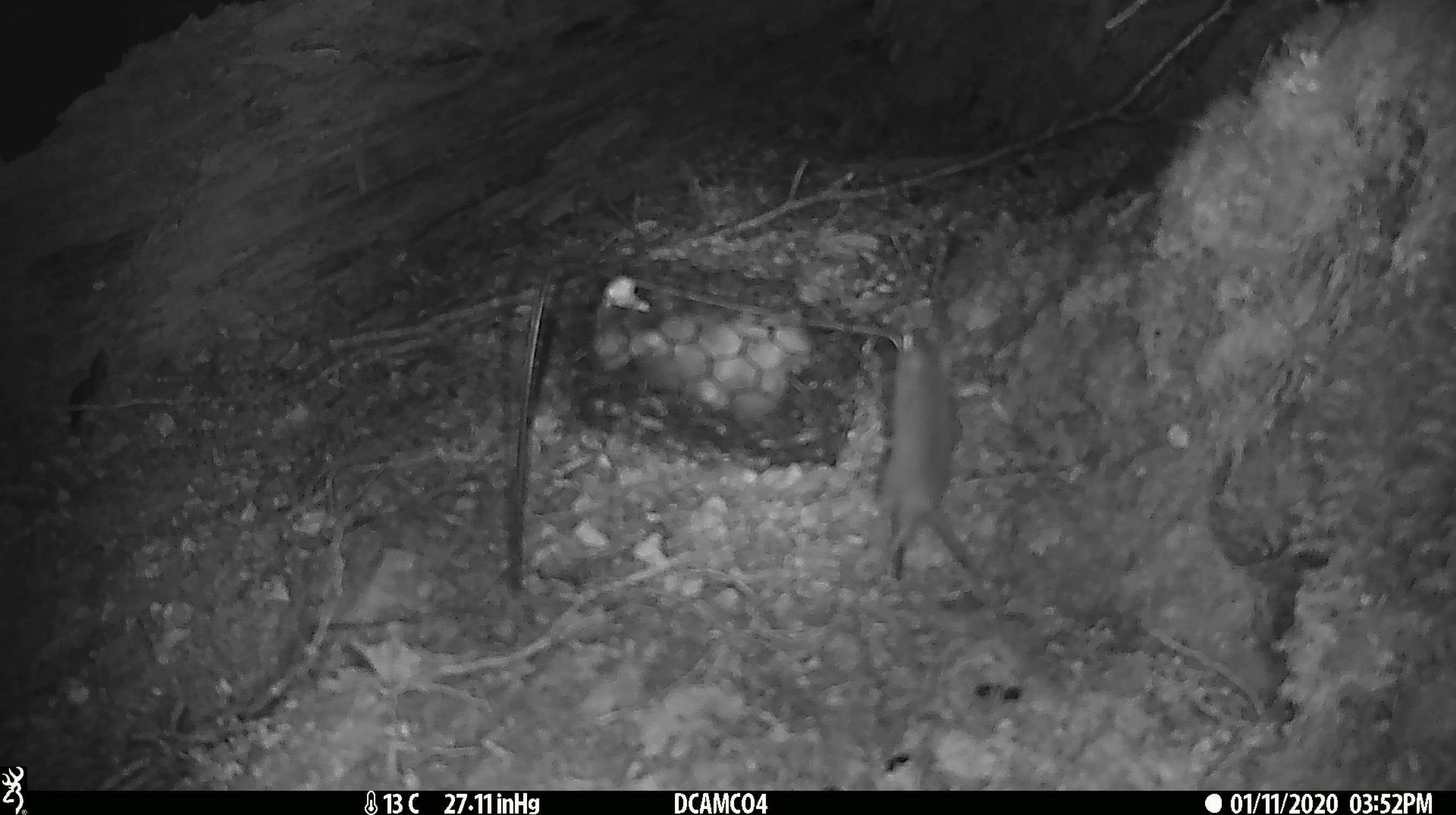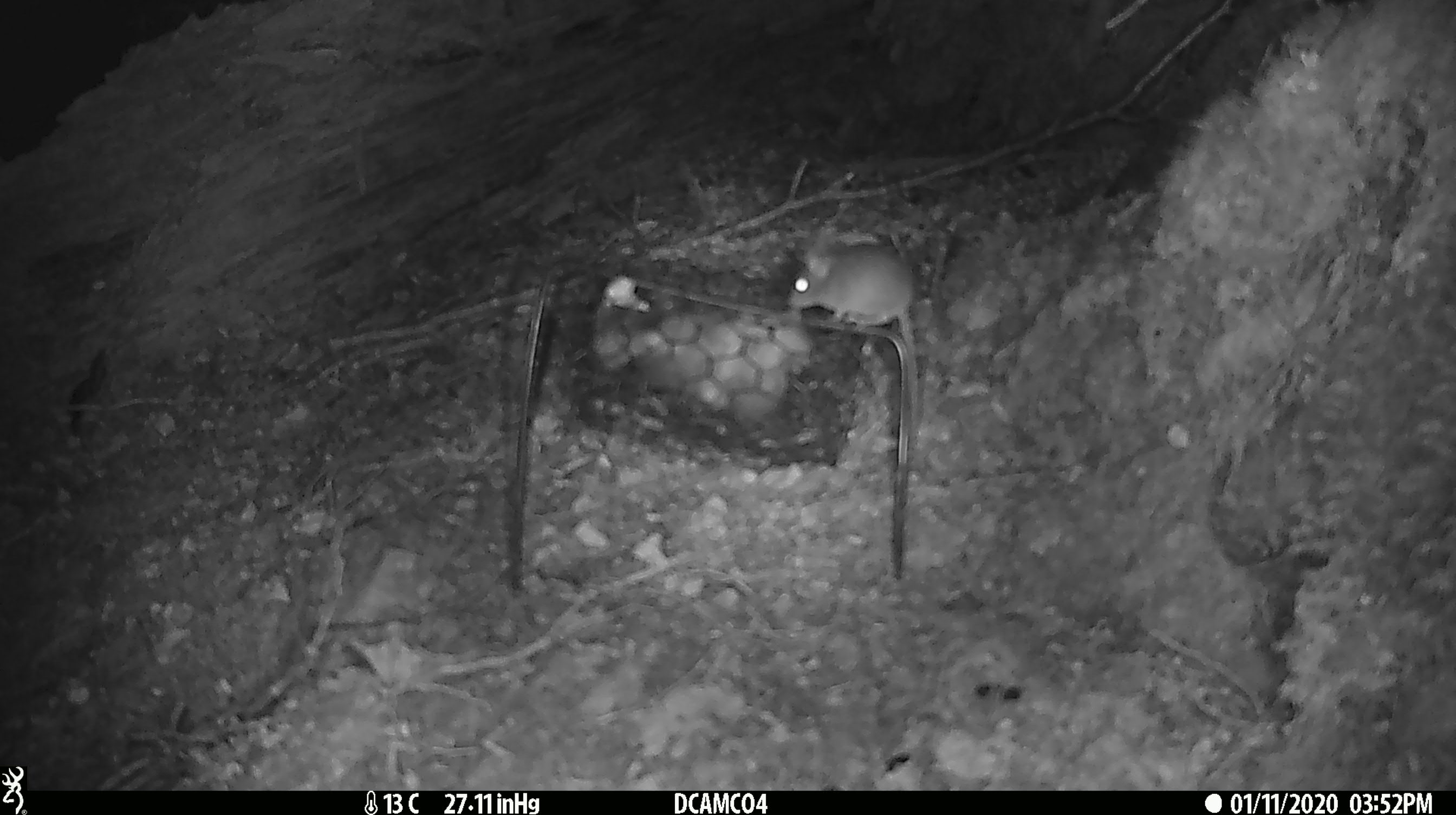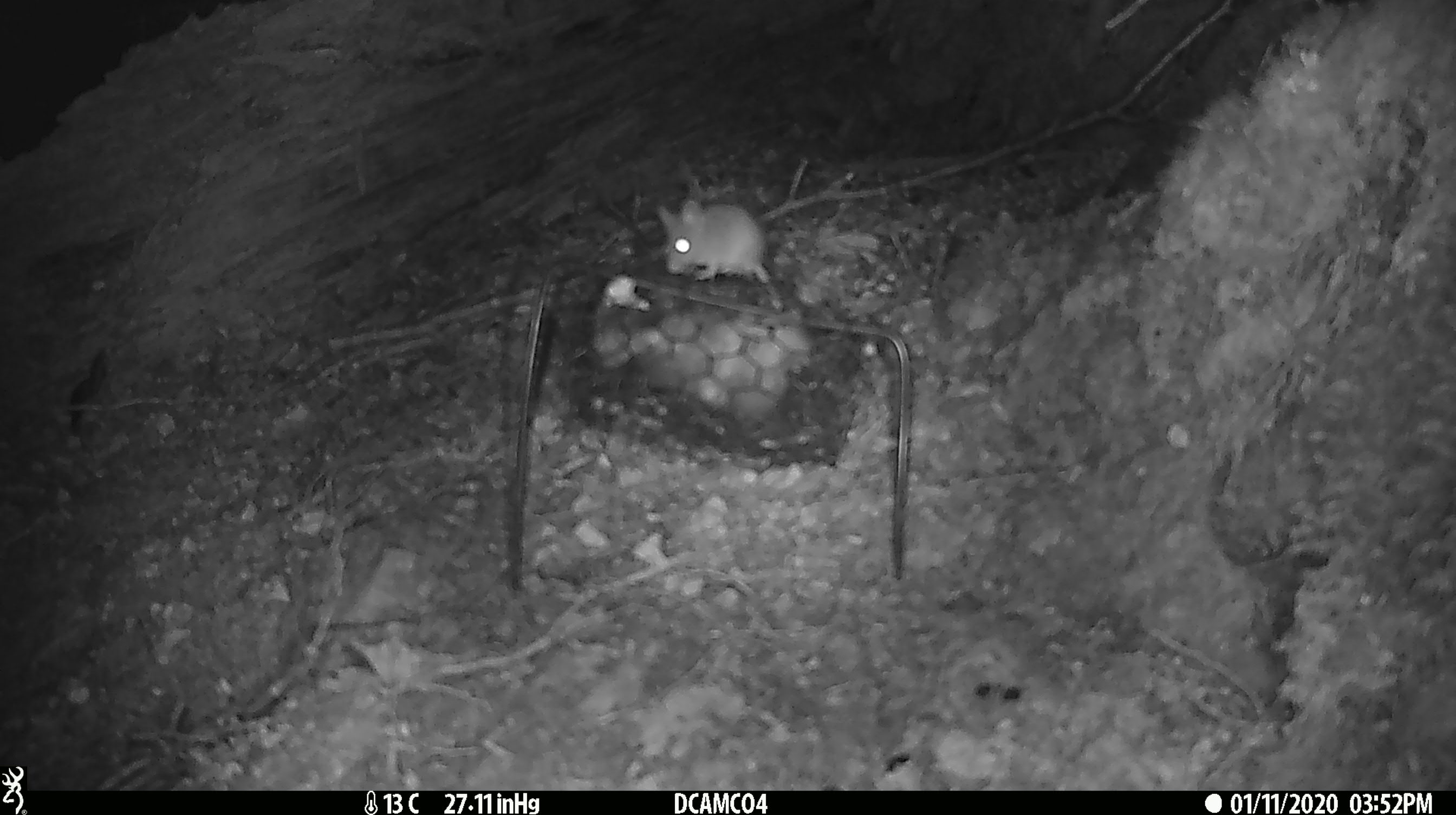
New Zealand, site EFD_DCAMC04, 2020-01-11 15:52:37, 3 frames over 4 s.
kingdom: Animalia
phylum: Chordata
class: Mammalia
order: Rodentia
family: Muridae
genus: Mus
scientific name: Mus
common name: mouse